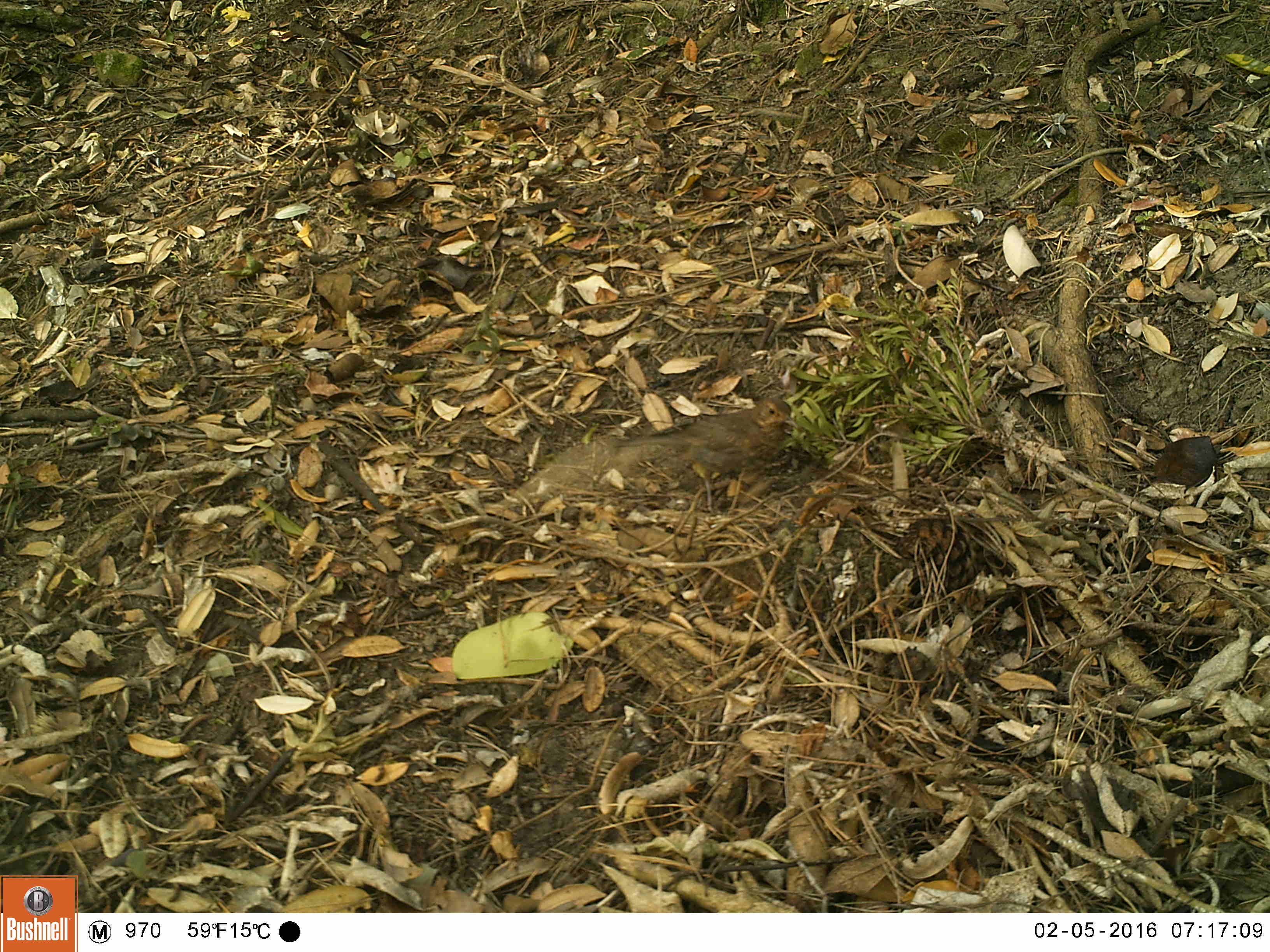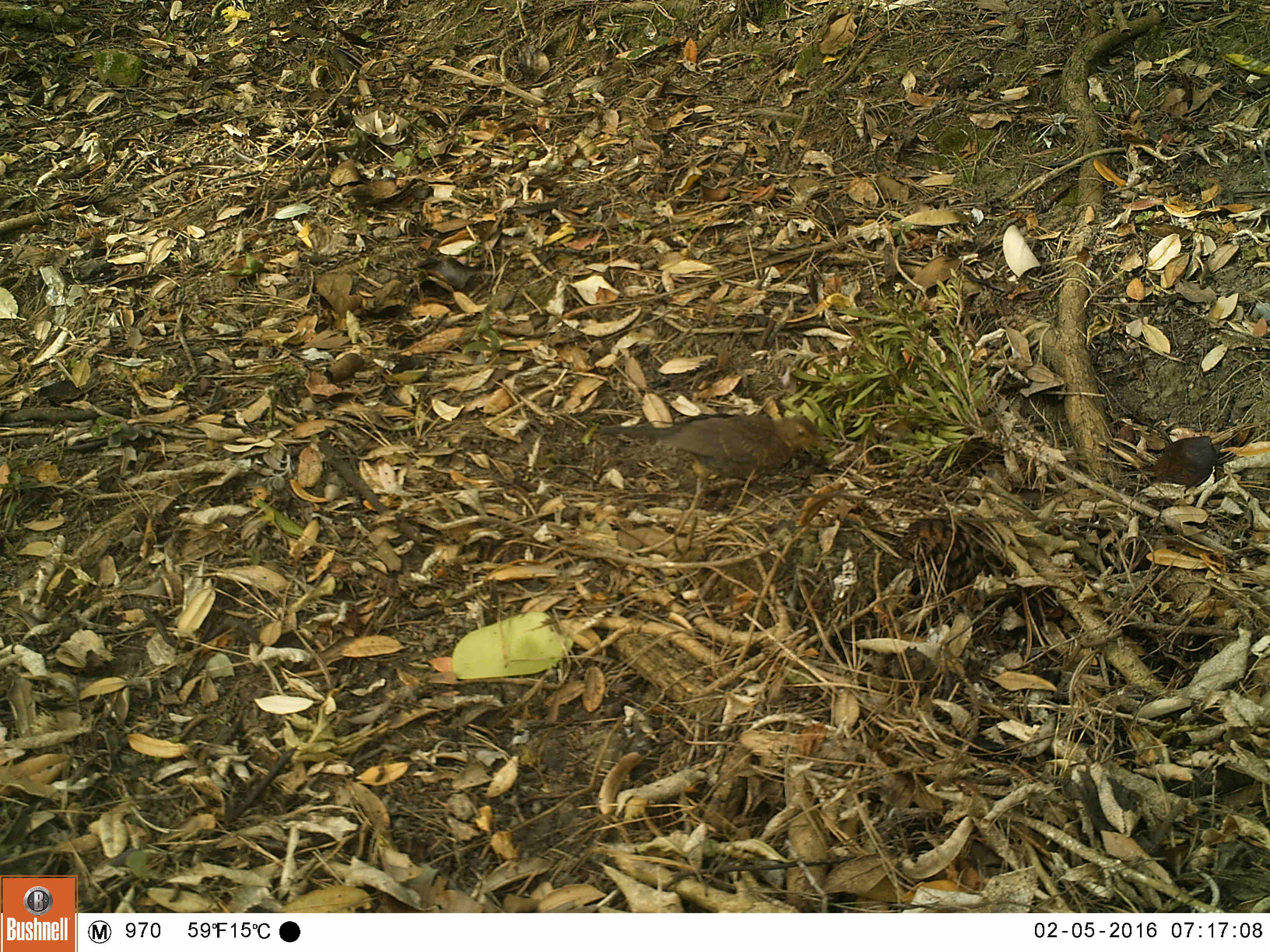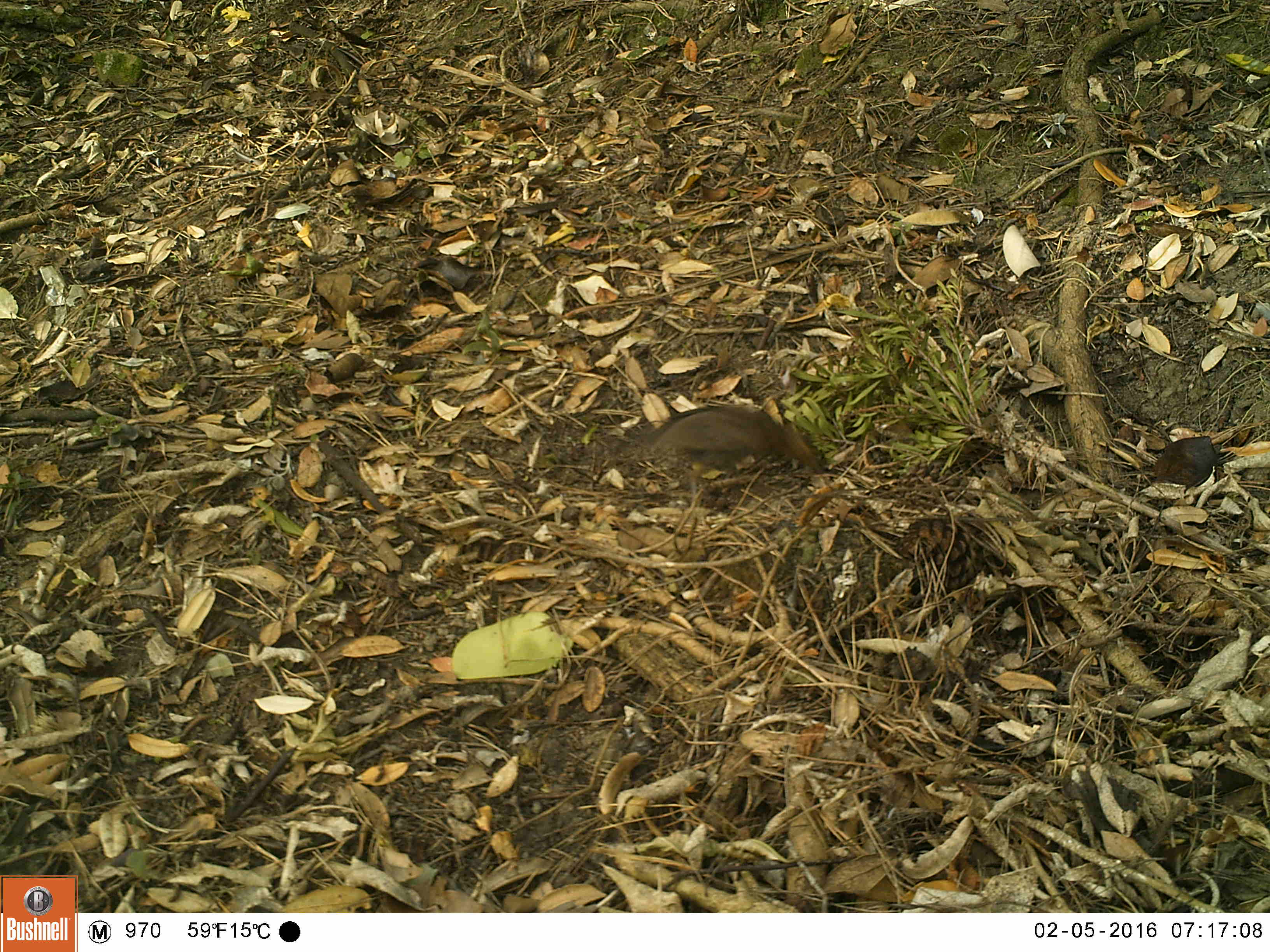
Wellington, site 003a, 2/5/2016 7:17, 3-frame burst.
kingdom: Animalia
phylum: Chordata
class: Aves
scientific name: Aves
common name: bird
Bird (Aves).